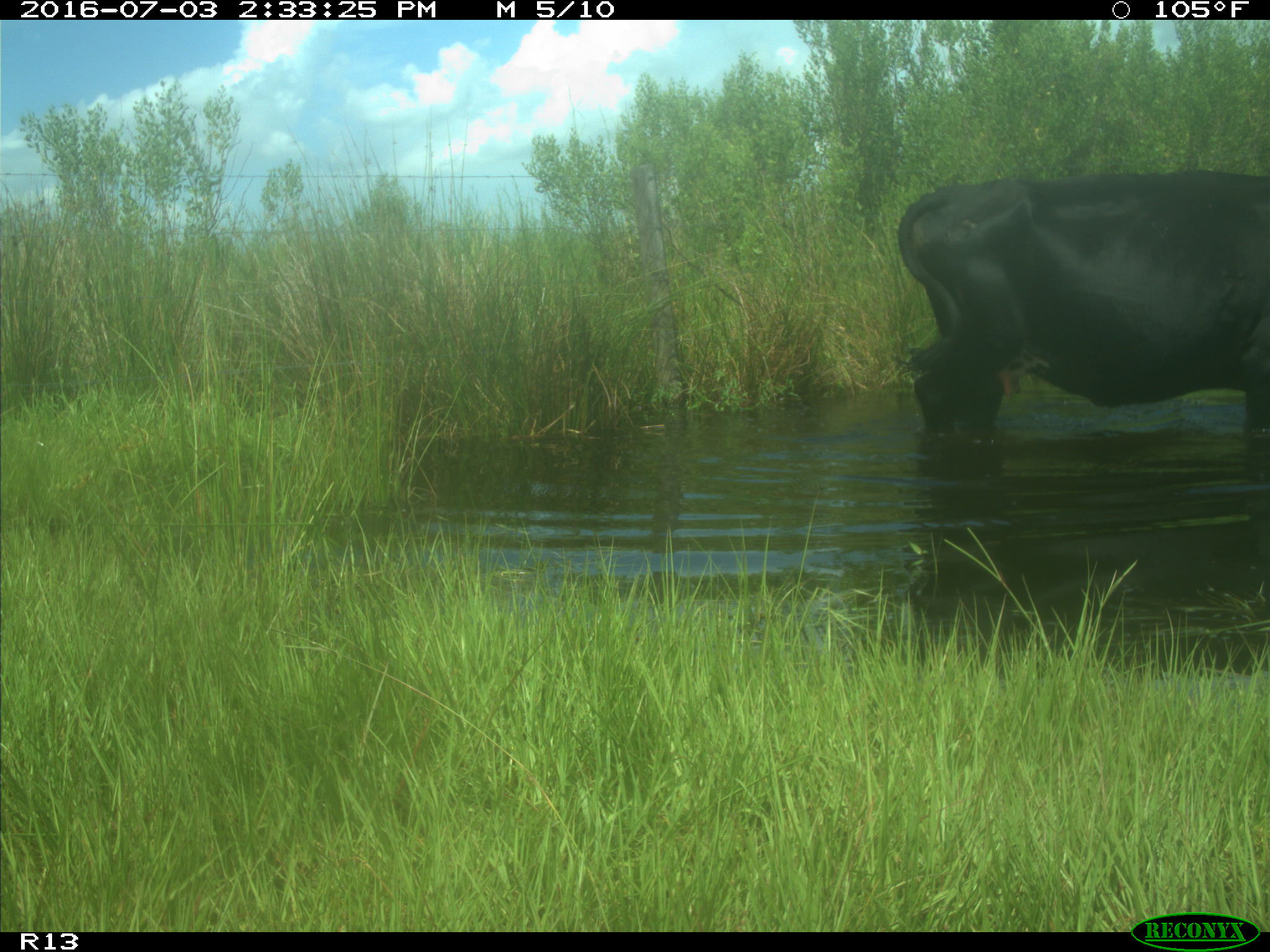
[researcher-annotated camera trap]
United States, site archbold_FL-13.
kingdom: Animalia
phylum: Chordata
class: Mammalia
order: Artiodactyla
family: Bovidae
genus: Bos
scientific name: Bos taurus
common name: domestic cow